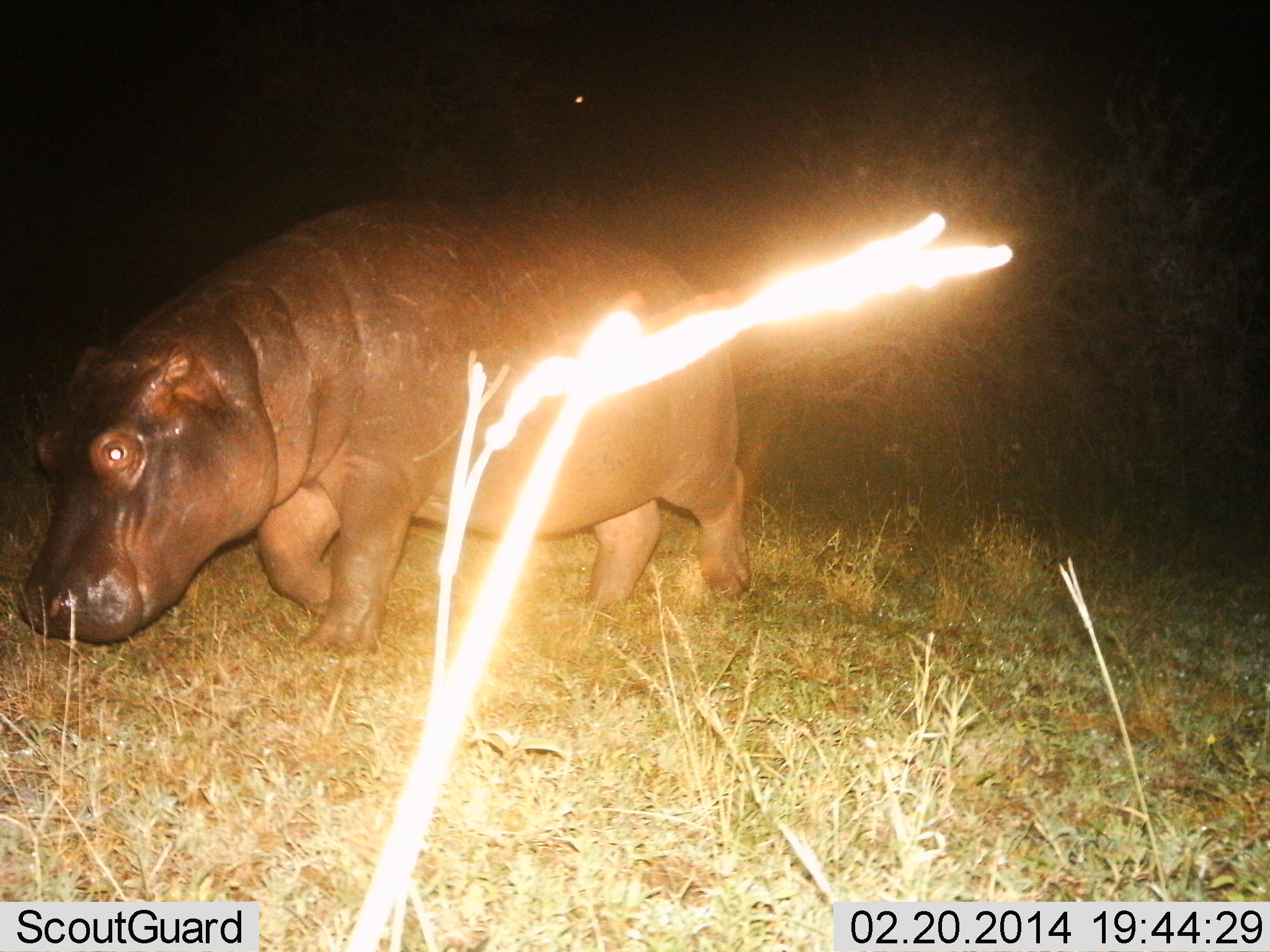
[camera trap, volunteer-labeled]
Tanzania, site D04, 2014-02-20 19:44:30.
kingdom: Animalia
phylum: Chordata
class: Mammalia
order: Artiodactyla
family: Hippopotamidae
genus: Hippopotamus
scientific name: Hippopotamus amphibius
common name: hippopotamus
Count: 1.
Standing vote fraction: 10%.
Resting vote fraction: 10%.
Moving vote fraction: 80%.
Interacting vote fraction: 0%.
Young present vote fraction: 0%.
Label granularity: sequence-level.